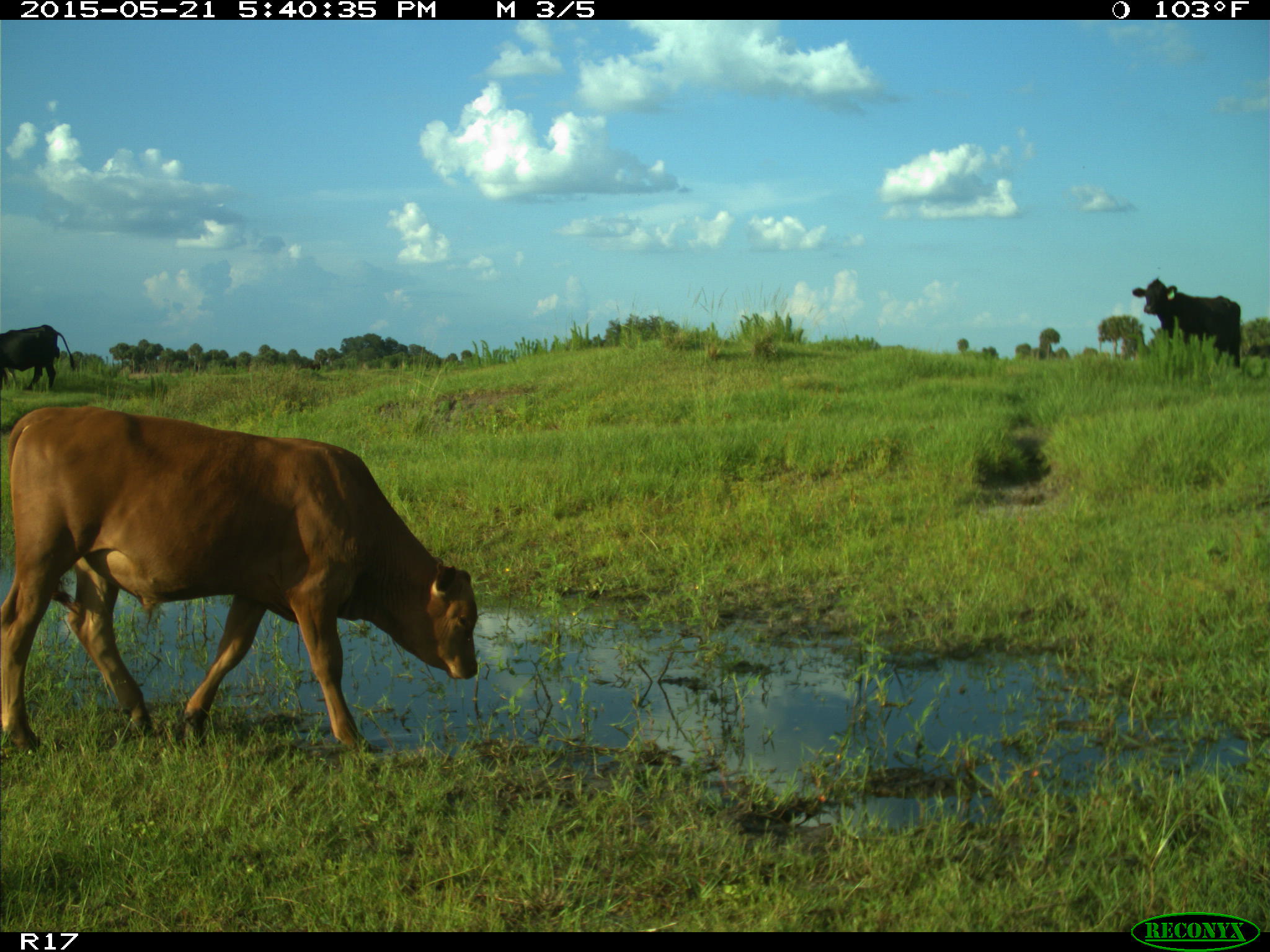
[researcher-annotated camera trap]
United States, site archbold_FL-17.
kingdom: Animalia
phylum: Chordata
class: Mammalia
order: Artiodactyla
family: Bovidae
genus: Bos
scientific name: Bos taurus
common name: domestic cow